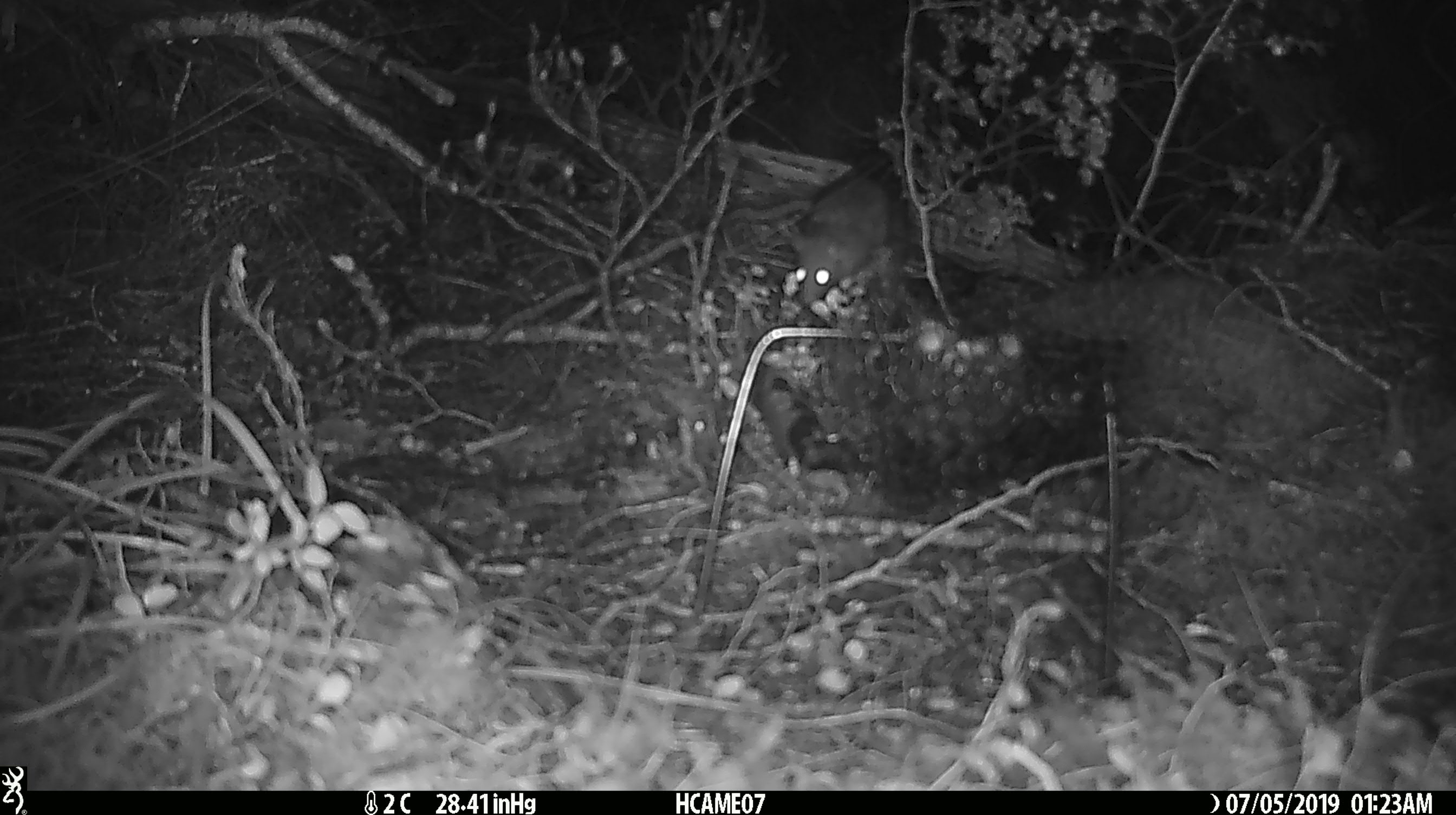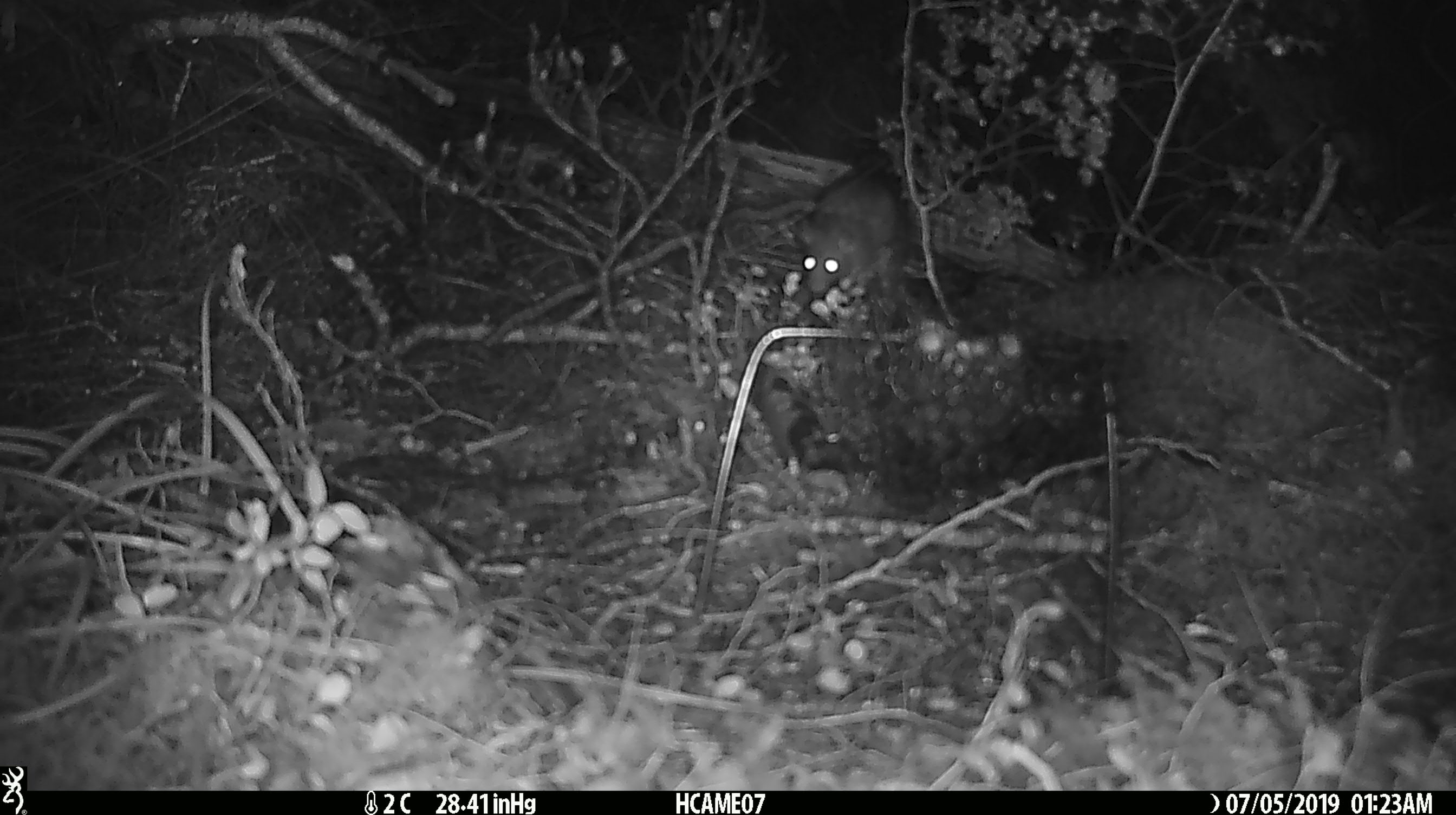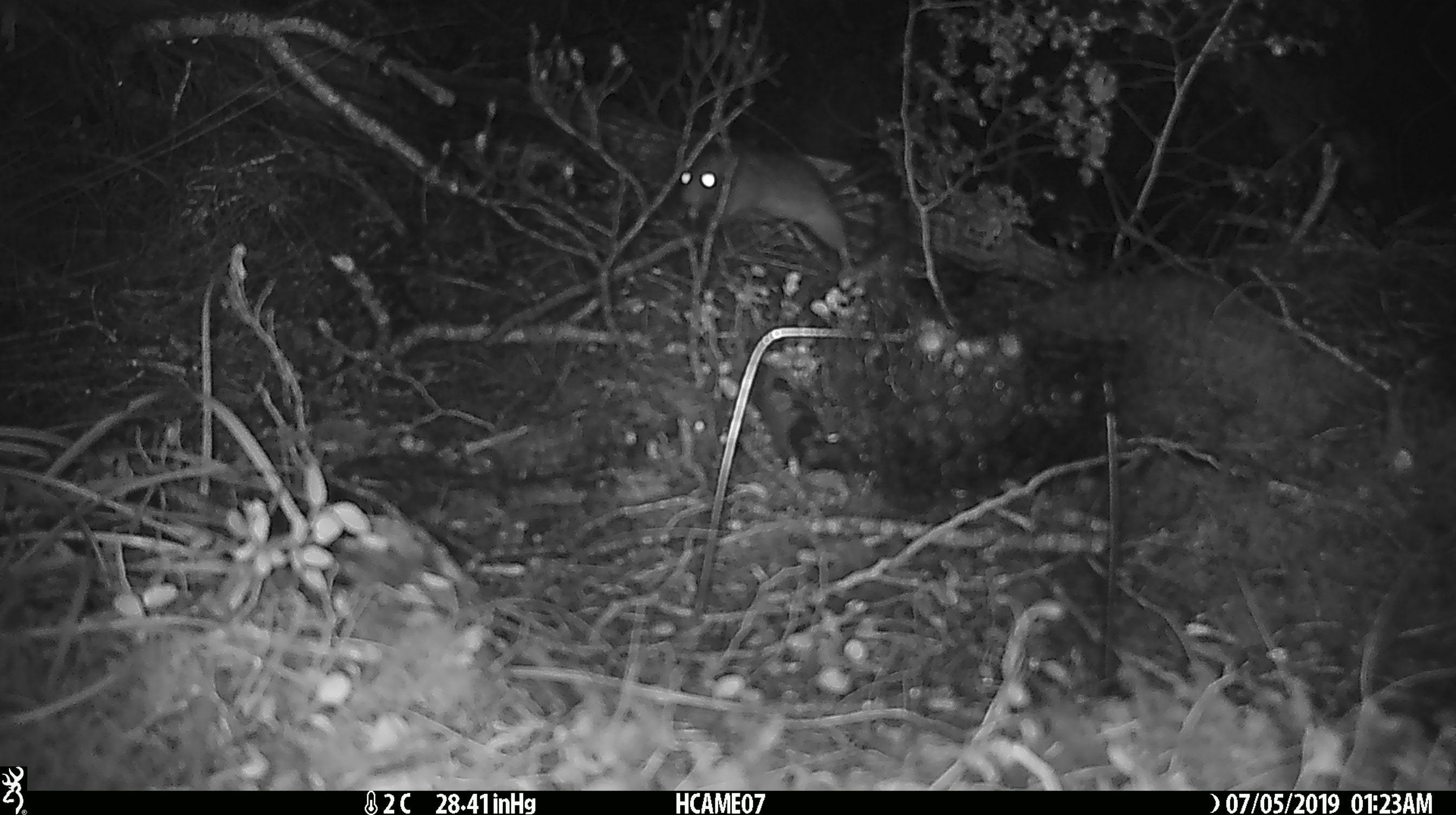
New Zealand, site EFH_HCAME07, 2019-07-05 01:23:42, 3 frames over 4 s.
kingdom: Animalia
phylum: Chordata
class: Mammalia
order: Rodentia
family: Muridae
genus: Rattus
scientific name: Rattus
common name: rat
Rat (Rattus).